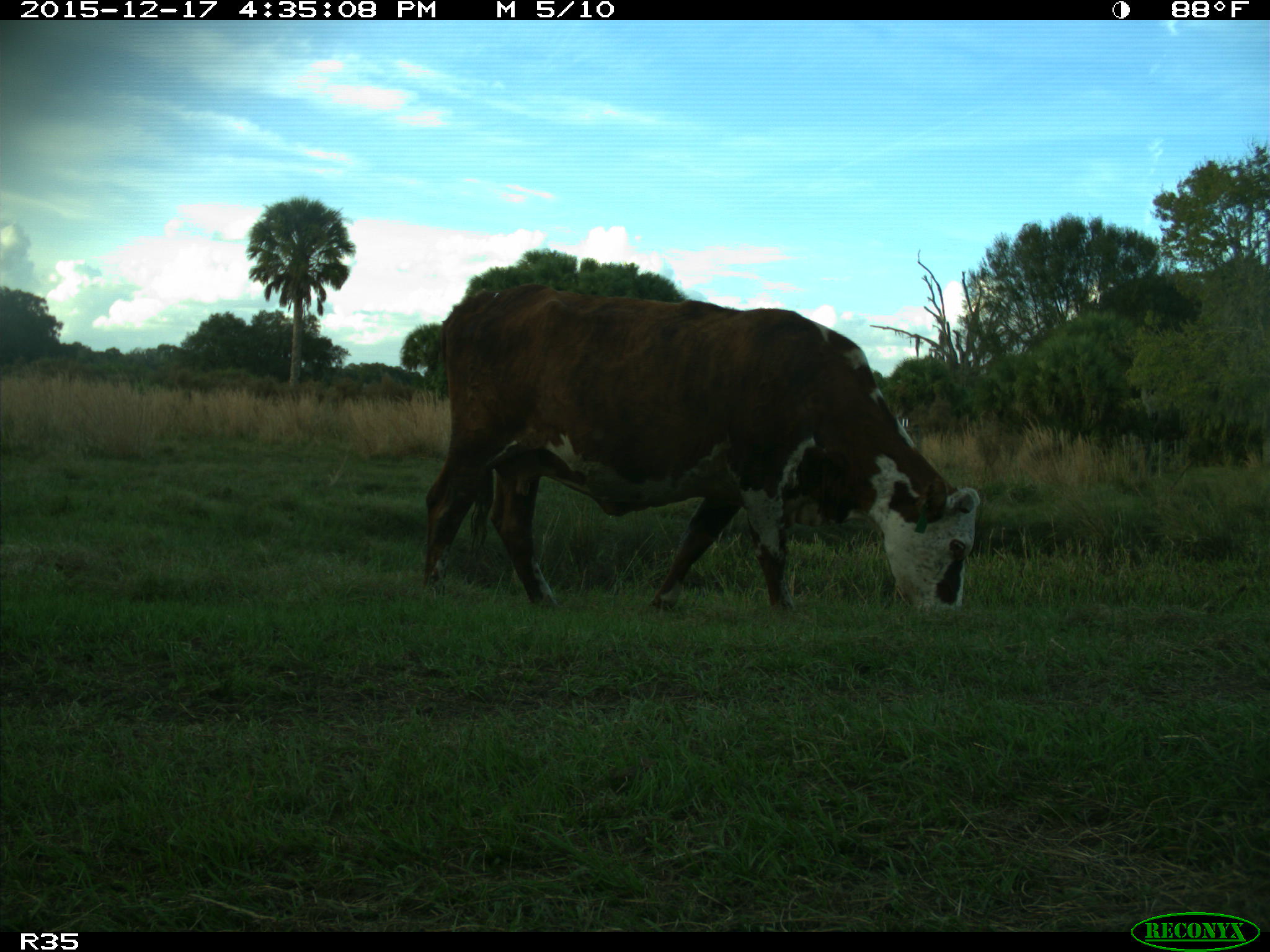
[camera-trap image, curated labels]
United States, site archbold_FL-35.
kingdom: Animalia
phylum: Chordata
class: Mammalia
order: Artiodactyla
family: Bovidae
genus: Bos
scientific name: Bos taurus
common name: domestic cow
Bos taurus (domestic cow).